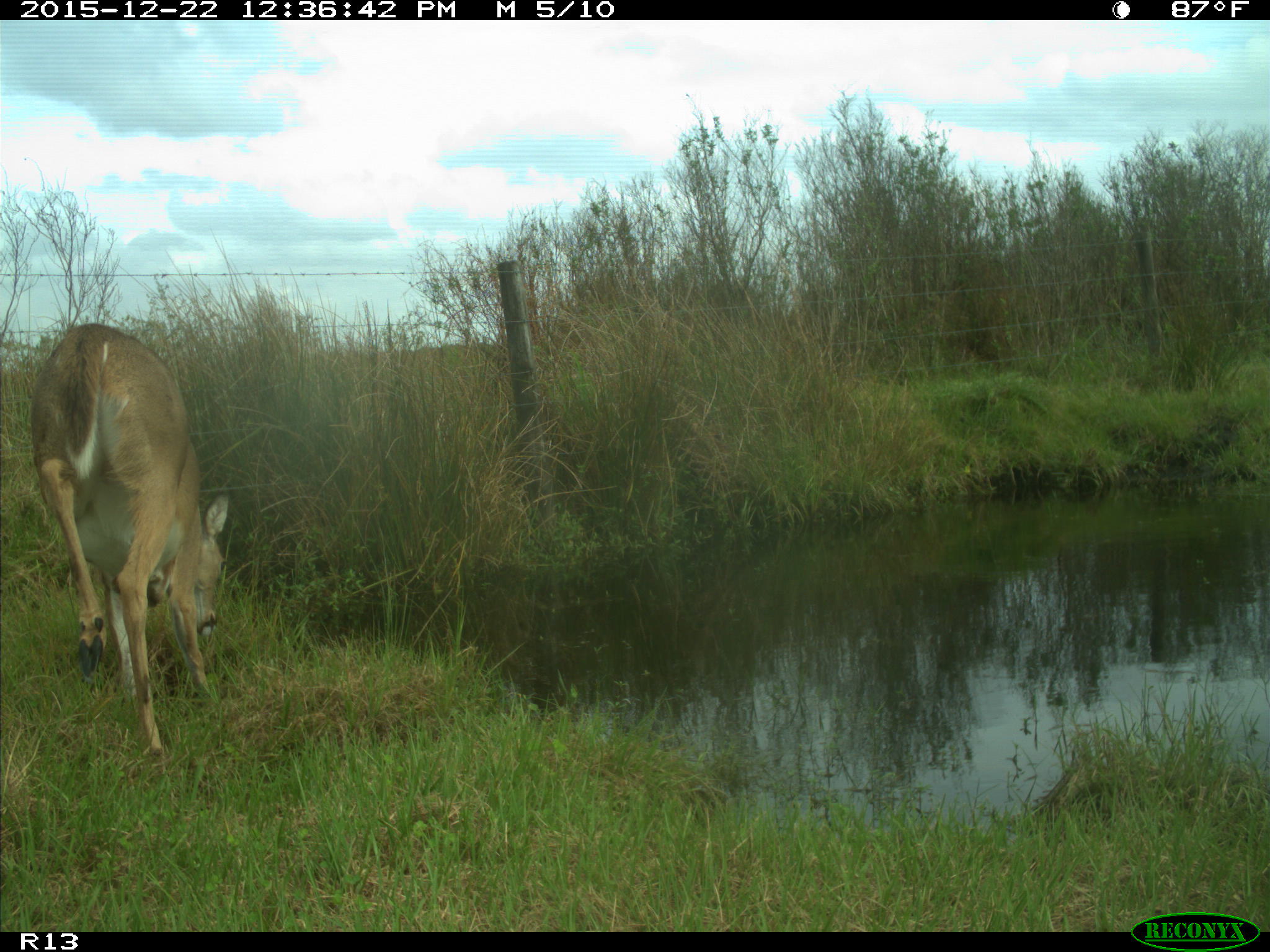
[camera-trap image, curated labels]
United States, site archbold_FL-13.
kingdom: Animalia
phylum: Chordata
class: Mammalia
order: Artiodactyla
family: Cervidae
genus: Odocoileus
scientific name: Odocoileus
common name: deer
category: unidentified deer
Unidentified deer (deer) (Odocoileus).